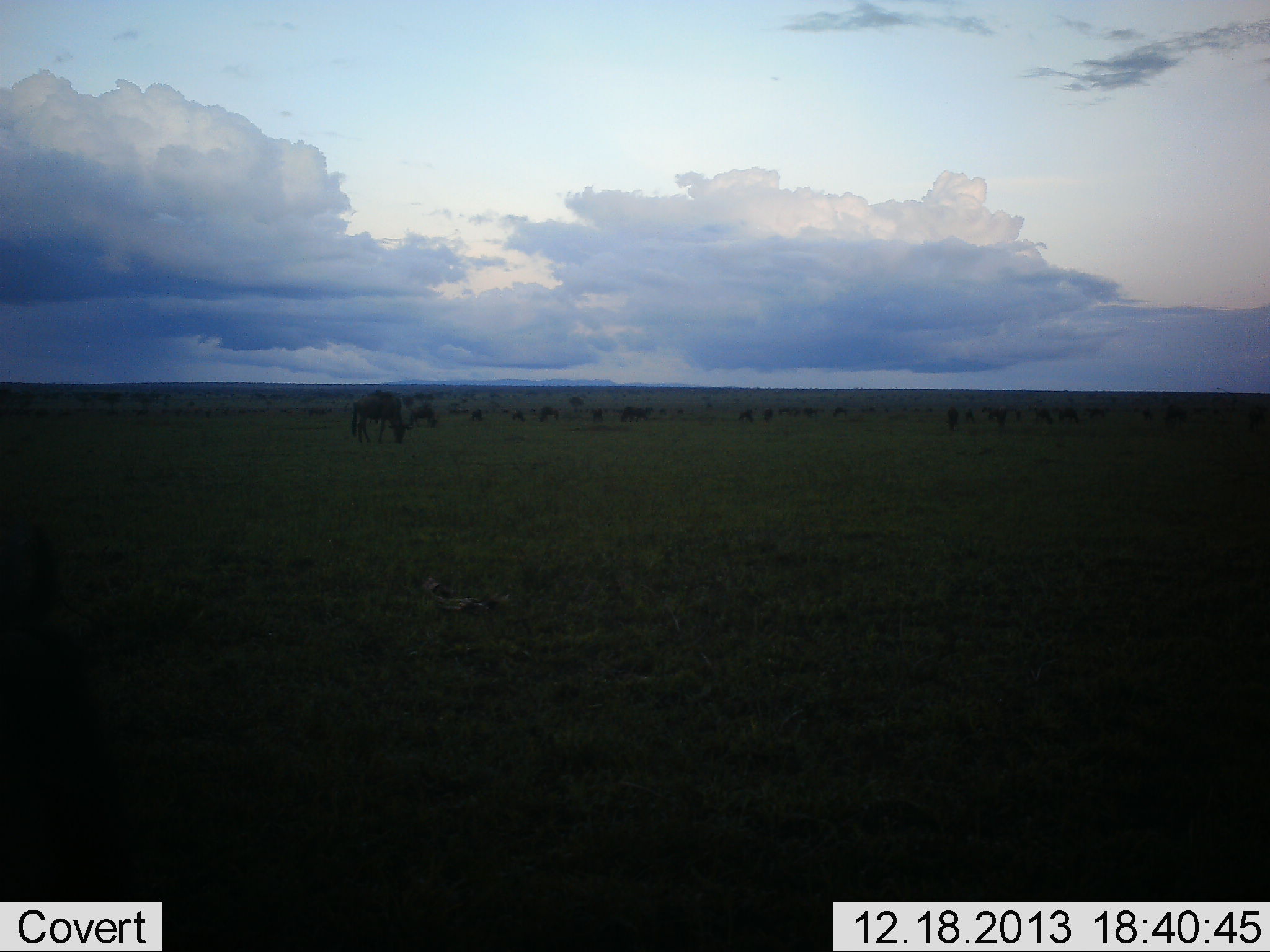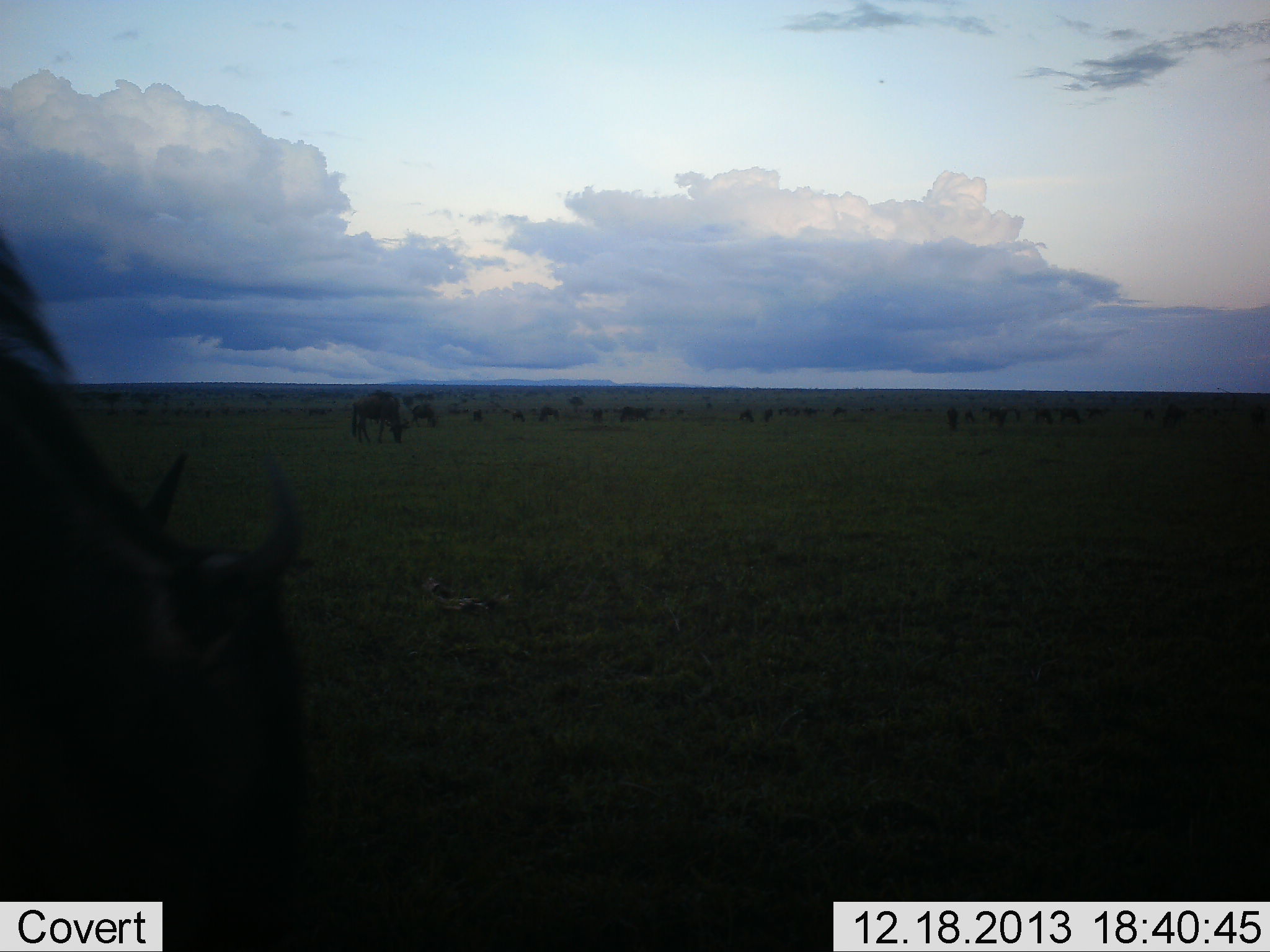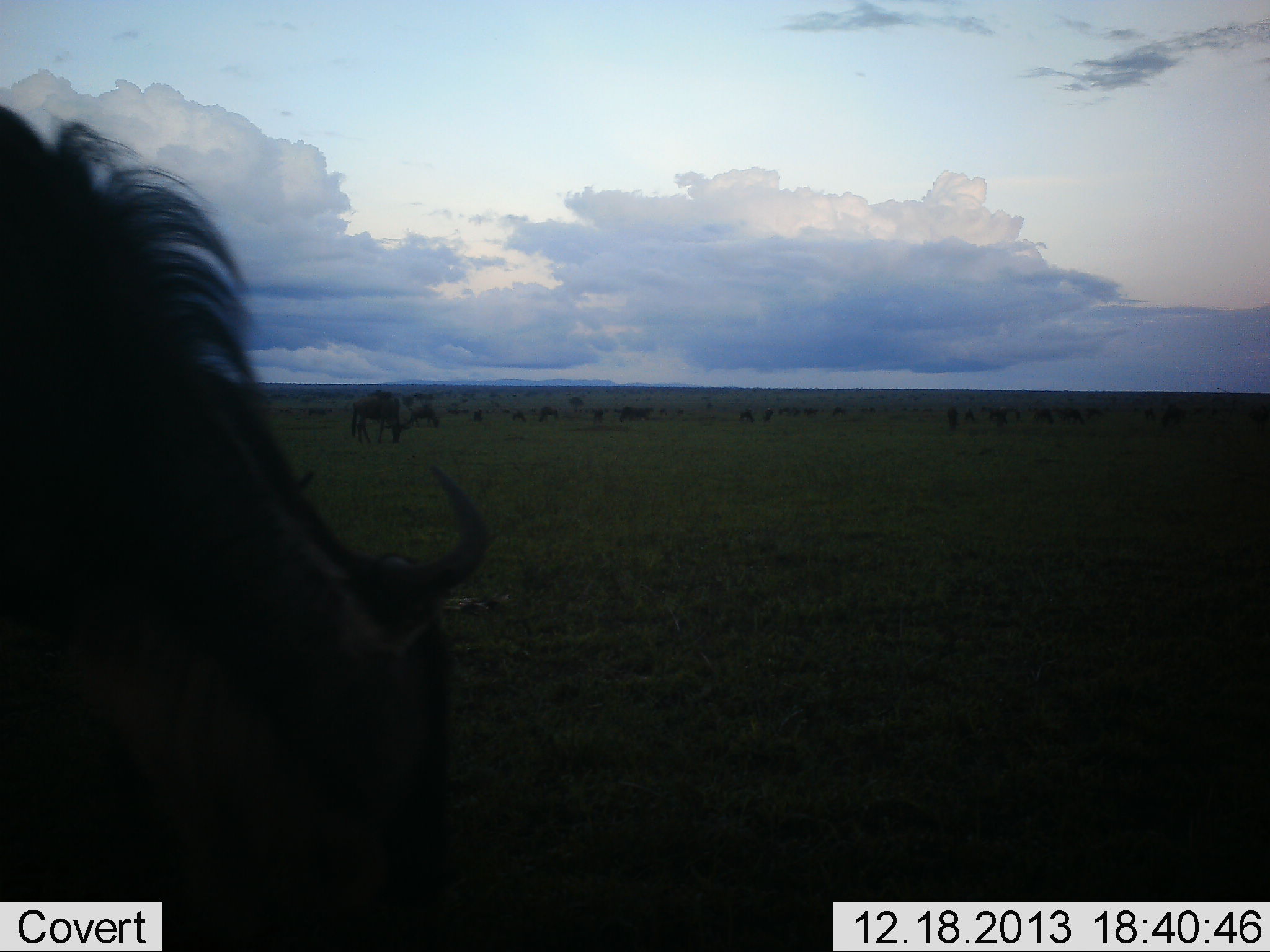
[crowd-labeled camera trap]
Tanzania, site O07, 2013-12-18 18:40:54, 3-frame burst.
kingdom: Animalia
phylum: Chordata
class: Mammalia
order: Artiodactyla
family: Bovidae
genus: Connochaetes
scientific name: Connochaetes taurinus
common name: blue wildebeest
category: wildebeest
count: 11-50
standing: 30%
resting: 10%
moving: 50%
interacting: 0%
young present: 0%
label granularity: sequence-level